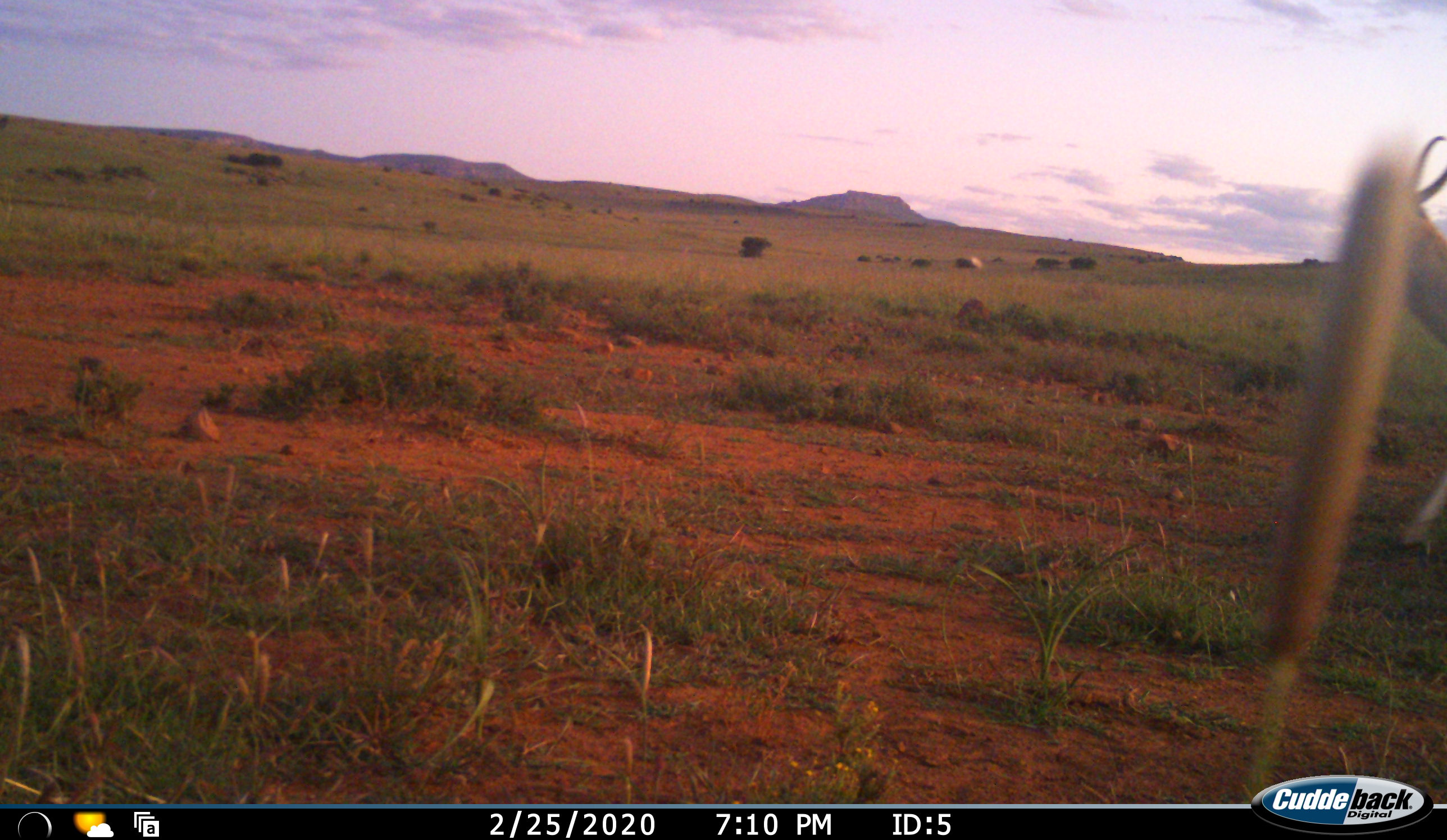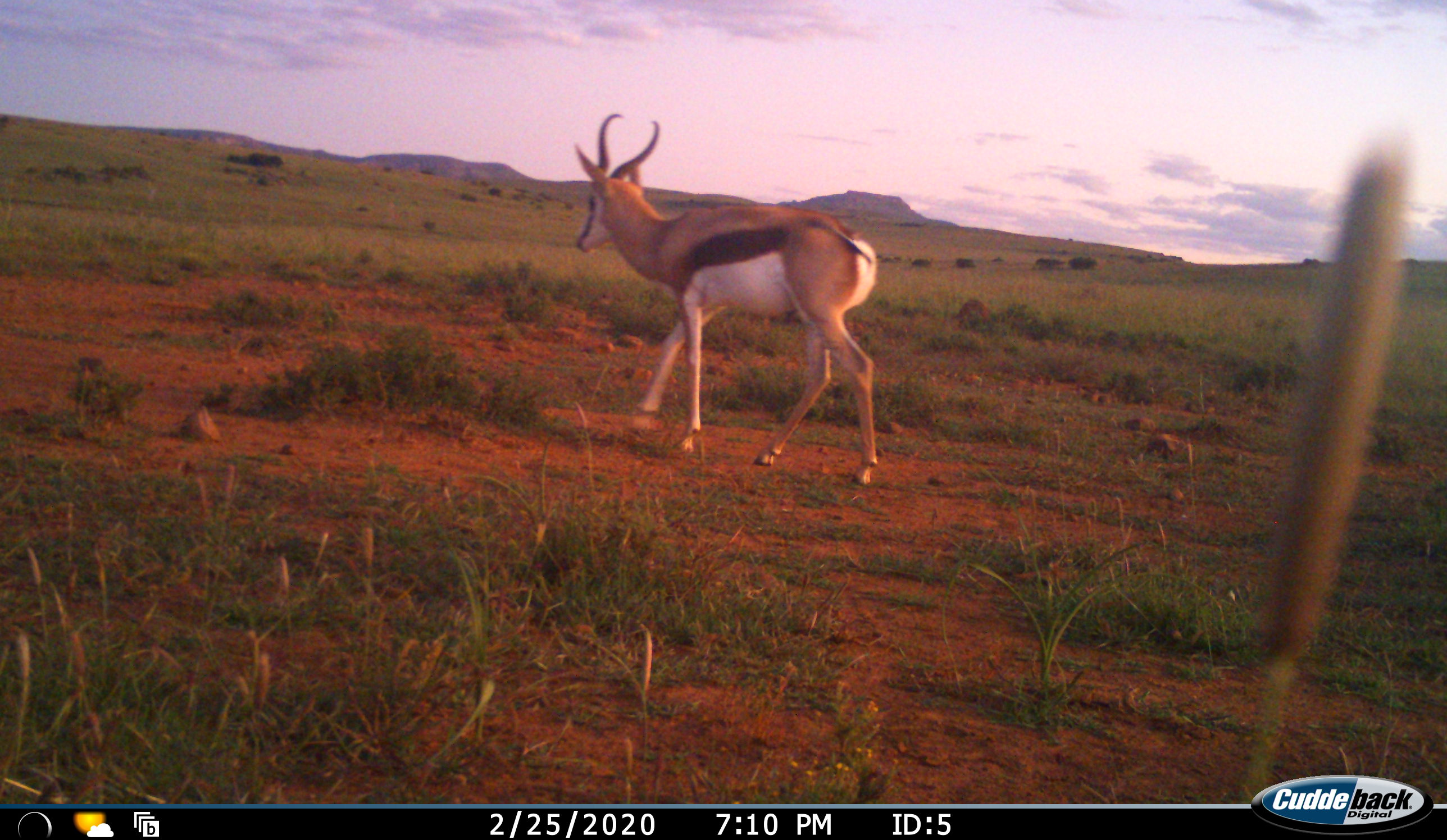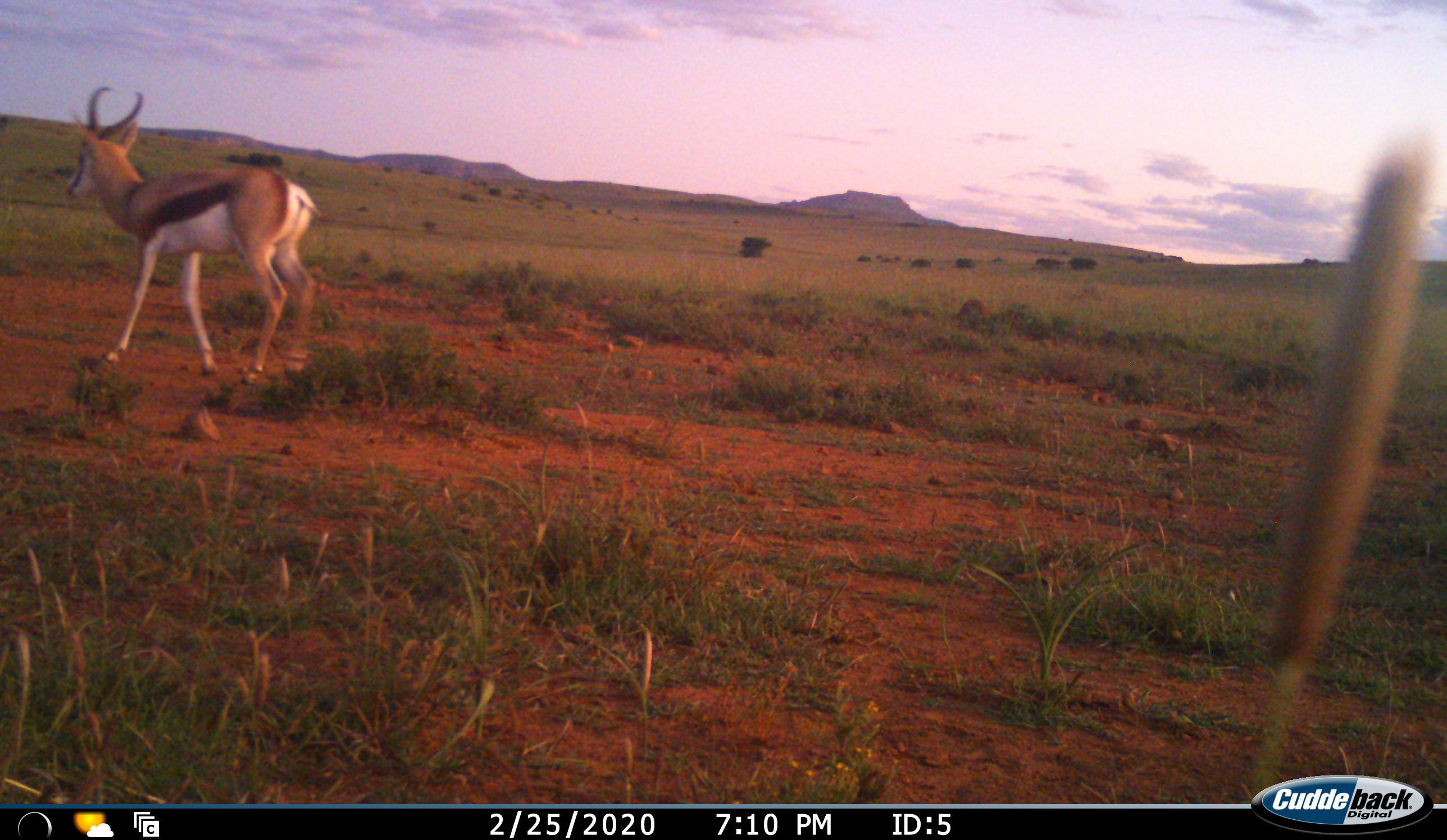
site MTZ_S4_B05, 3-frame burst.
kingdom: Animalia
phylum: Chordata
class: Mammalia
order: Artiodactyla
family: Bovidae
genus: Antidorcas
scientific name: Antidorcas marsupialis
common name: springbok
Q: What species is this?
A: Springbok (Antidorcas marsupialis).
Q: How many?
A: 1.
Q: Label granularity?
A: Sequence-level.